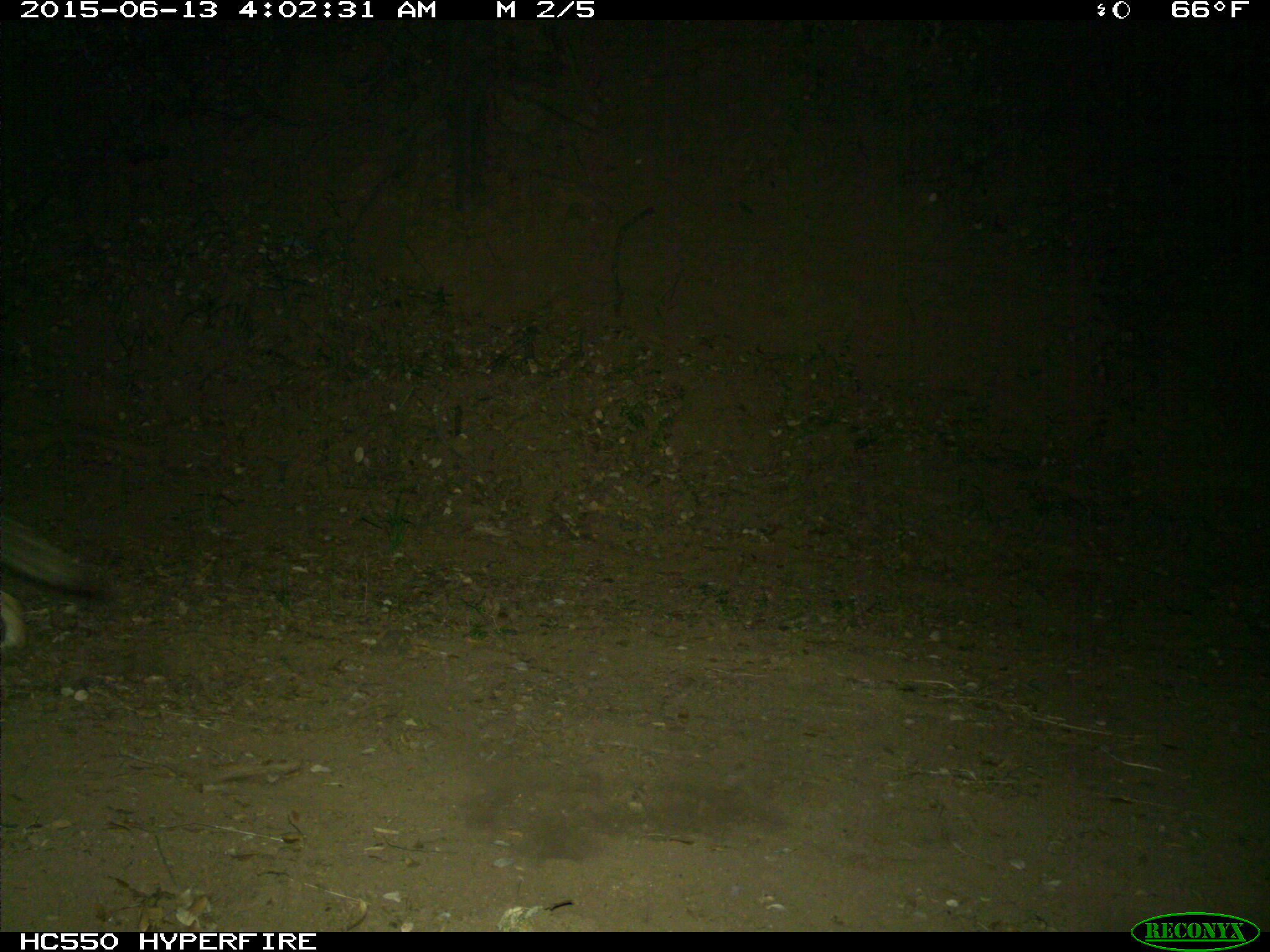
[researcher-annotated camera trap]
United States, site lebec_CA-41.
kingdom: Animalia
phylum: Chordata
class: Mammalia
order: Carnivora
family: Canidae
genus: Canis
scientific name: Canis latrans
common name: coyote